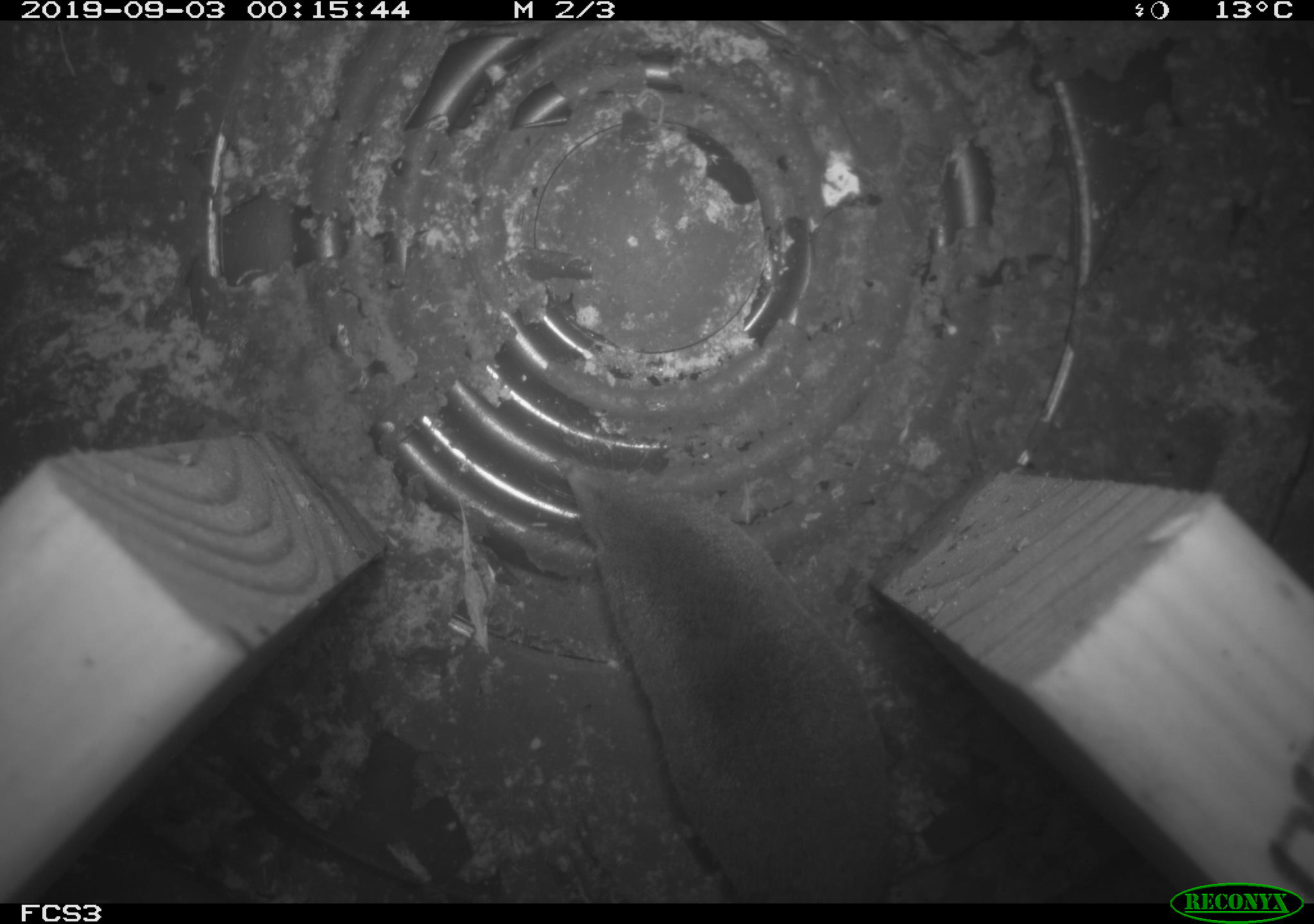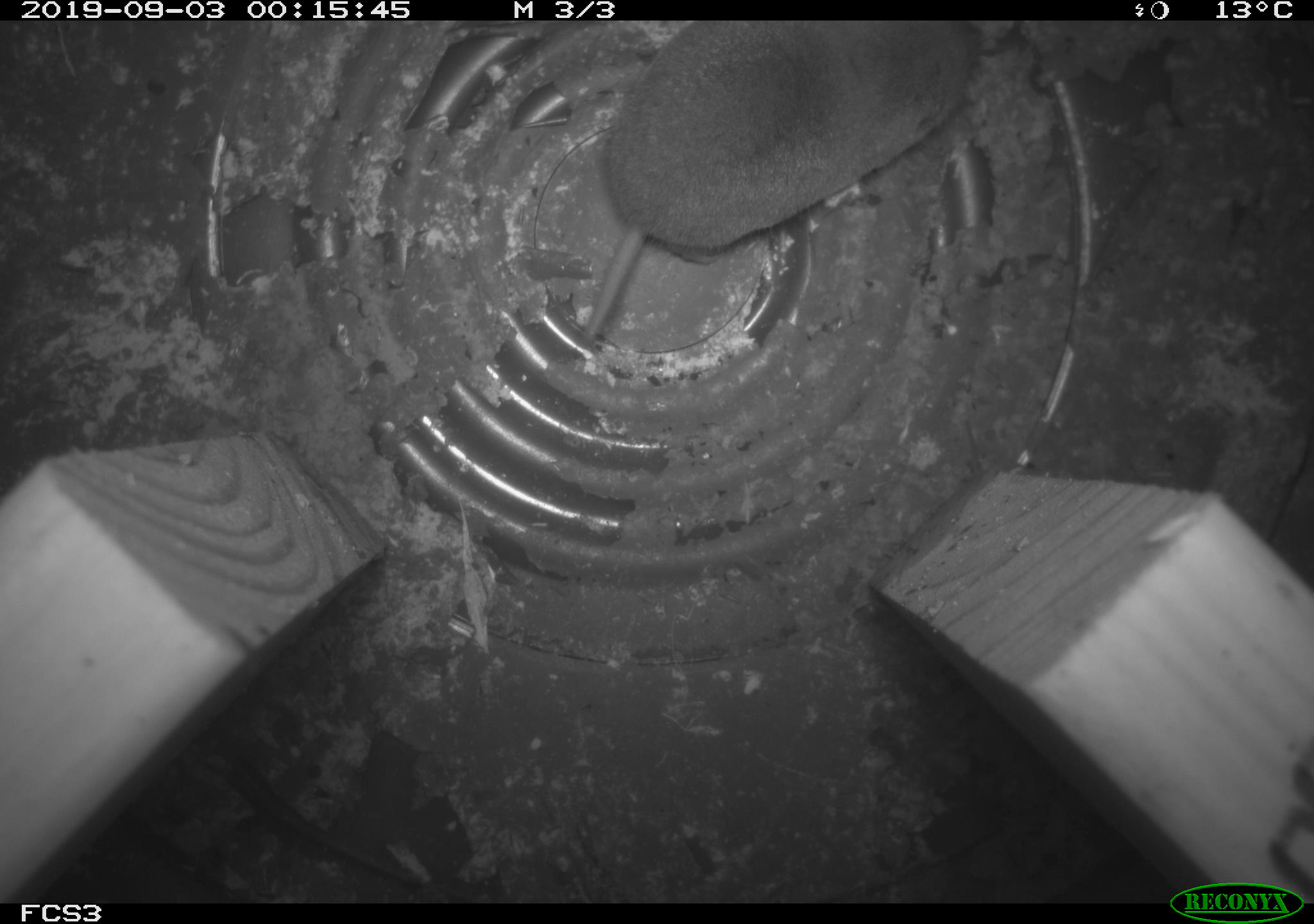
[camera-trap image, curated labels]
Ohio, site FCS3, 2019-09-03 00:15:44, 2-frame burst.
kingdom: Animalia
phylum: Chordata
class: Mammalia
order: Eulipotyphla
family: Soricidae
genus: Blarina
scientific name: Blarina brevicauda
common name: northern short-tailed shrew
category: n. short-tailed shrew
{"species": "n. short-tailed shrew (northern short-tailed shrew) (Blarina brevicauda)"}